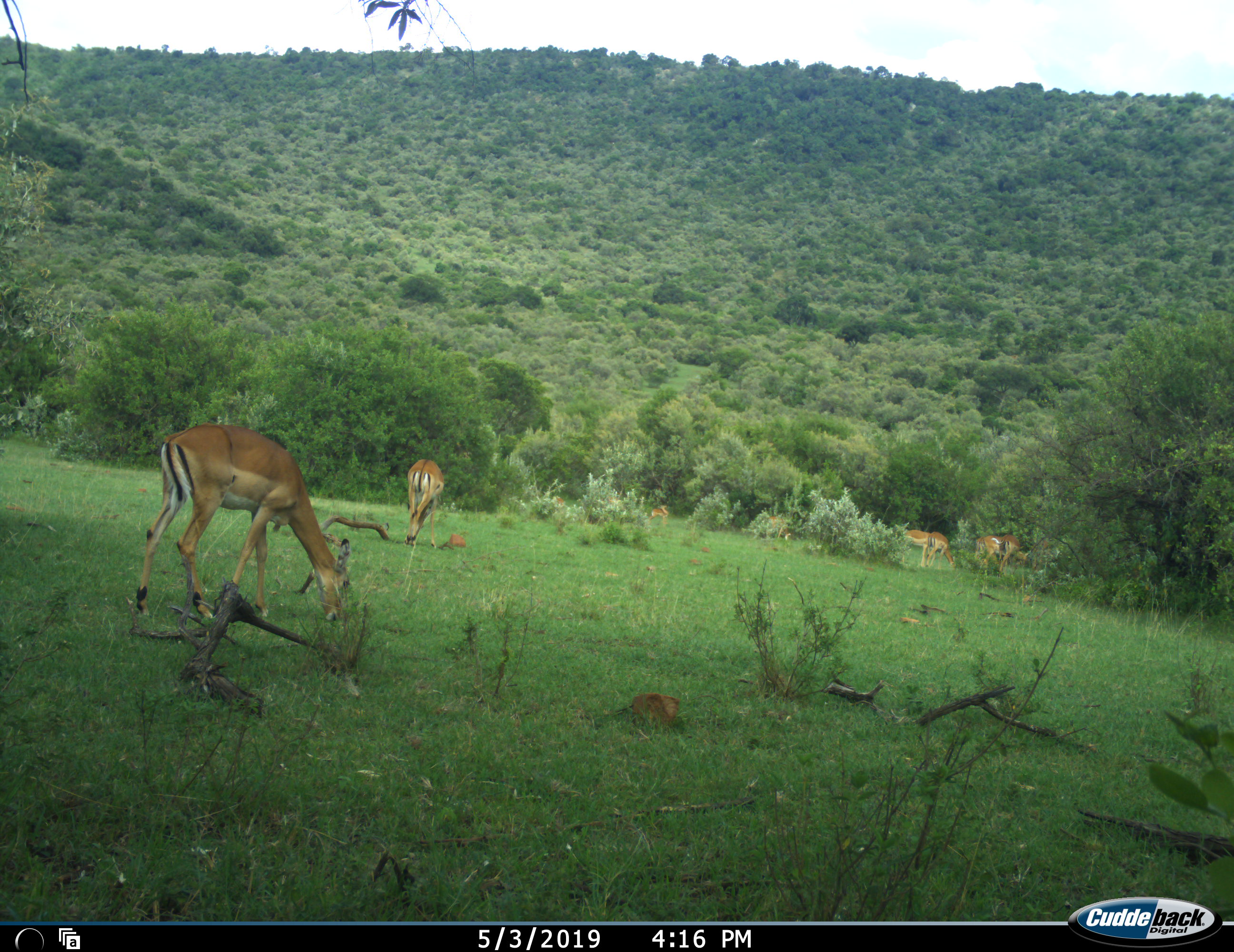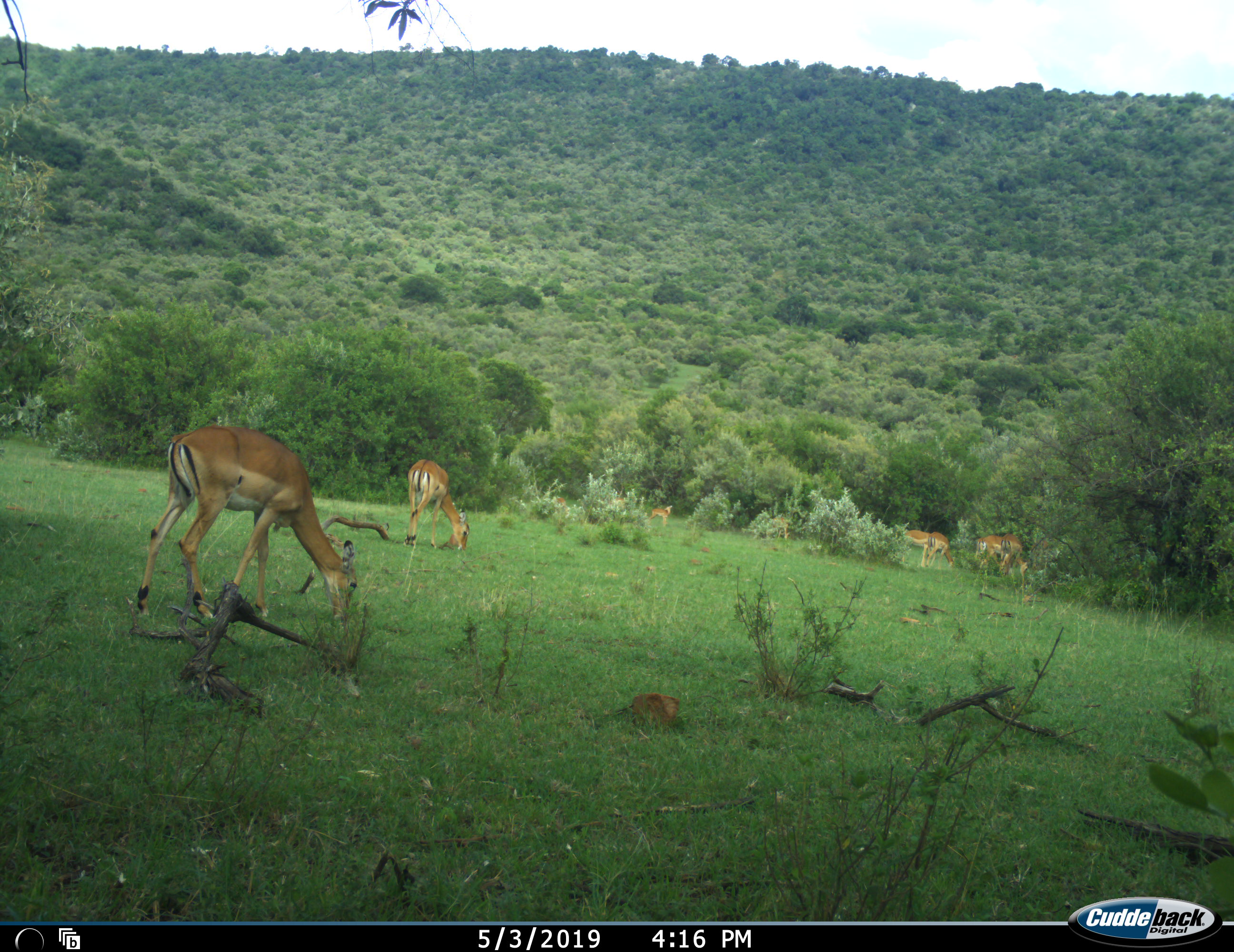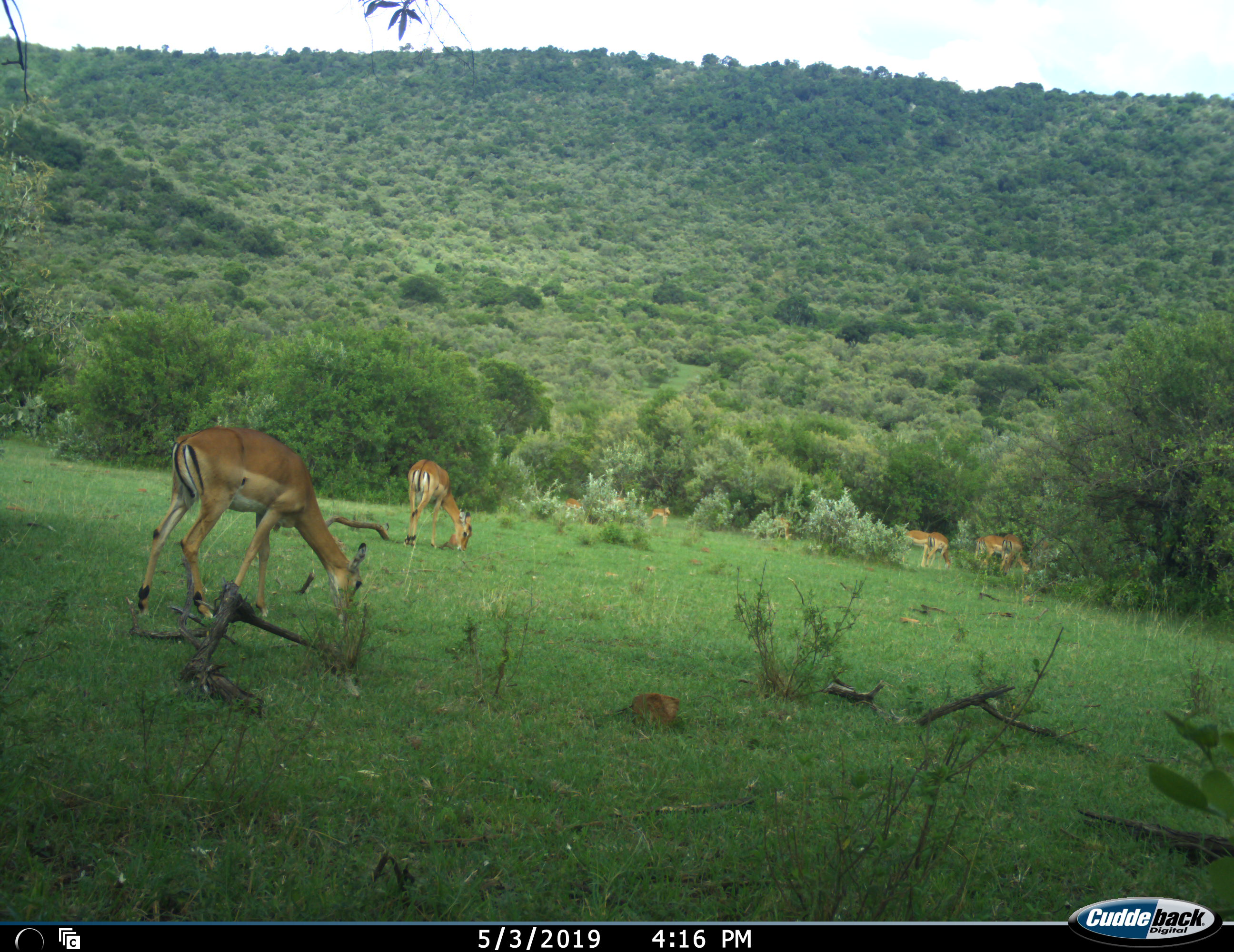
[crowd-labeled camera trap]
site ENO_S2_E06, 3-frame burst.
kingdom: Animalia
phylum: Chordata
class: Mammalia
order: Artiodactyla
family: Bovidae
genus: Aepyceros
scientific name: Aepyceros melampus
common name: impala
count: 8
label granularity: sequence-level